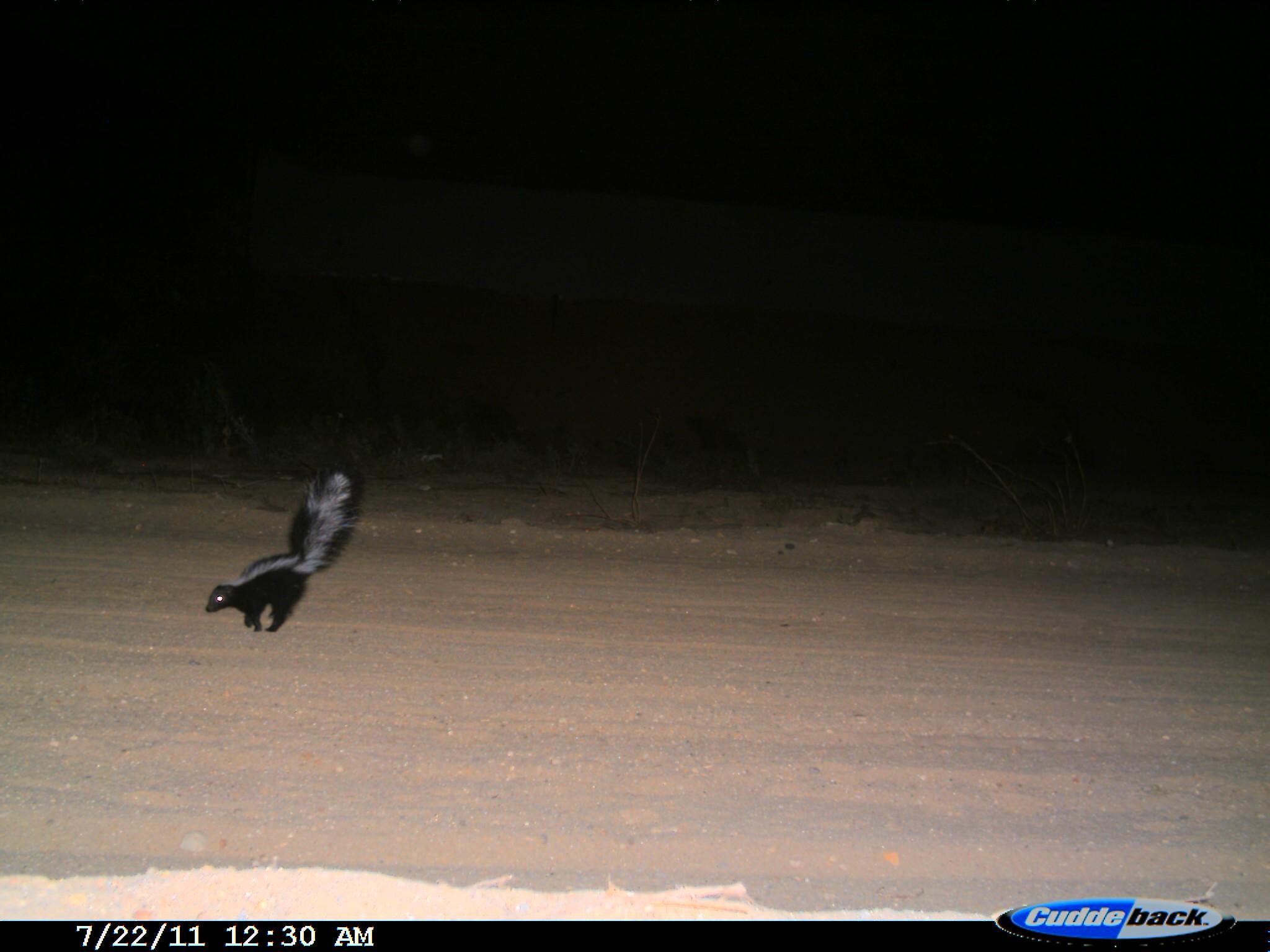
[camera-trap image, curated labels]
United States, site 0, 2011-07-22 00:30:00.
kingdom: Animalia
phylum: Chordata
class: Mammalia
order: Carnivora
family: Mephitidae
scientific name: Mephitidae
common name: skunk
Skunk (Mephitidae).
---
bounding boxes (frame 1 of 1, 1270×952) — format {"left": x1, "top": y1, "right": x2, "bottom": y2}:
skunk: {"left": 186, "top": 455, "right": 370, "bottom": 663}